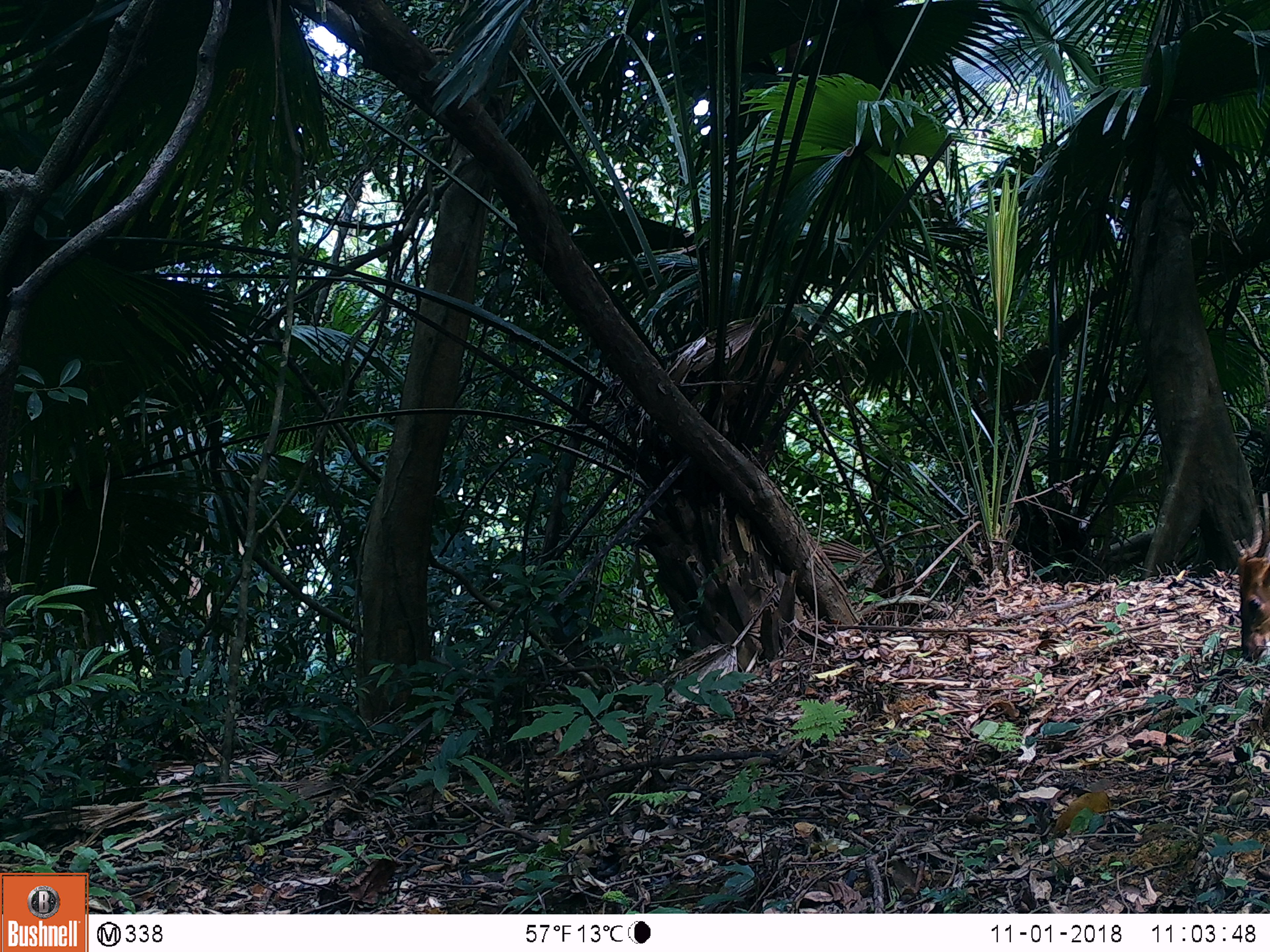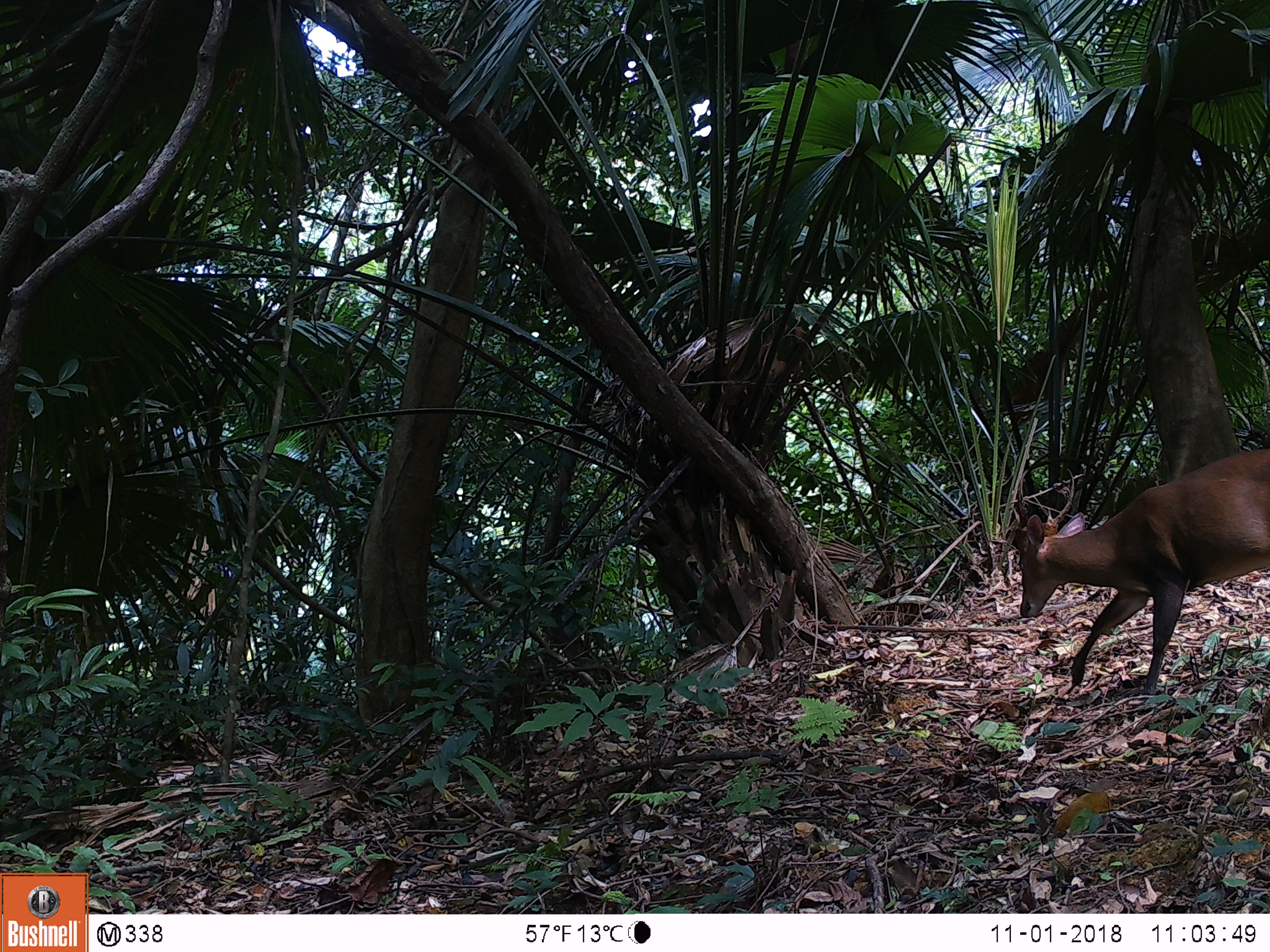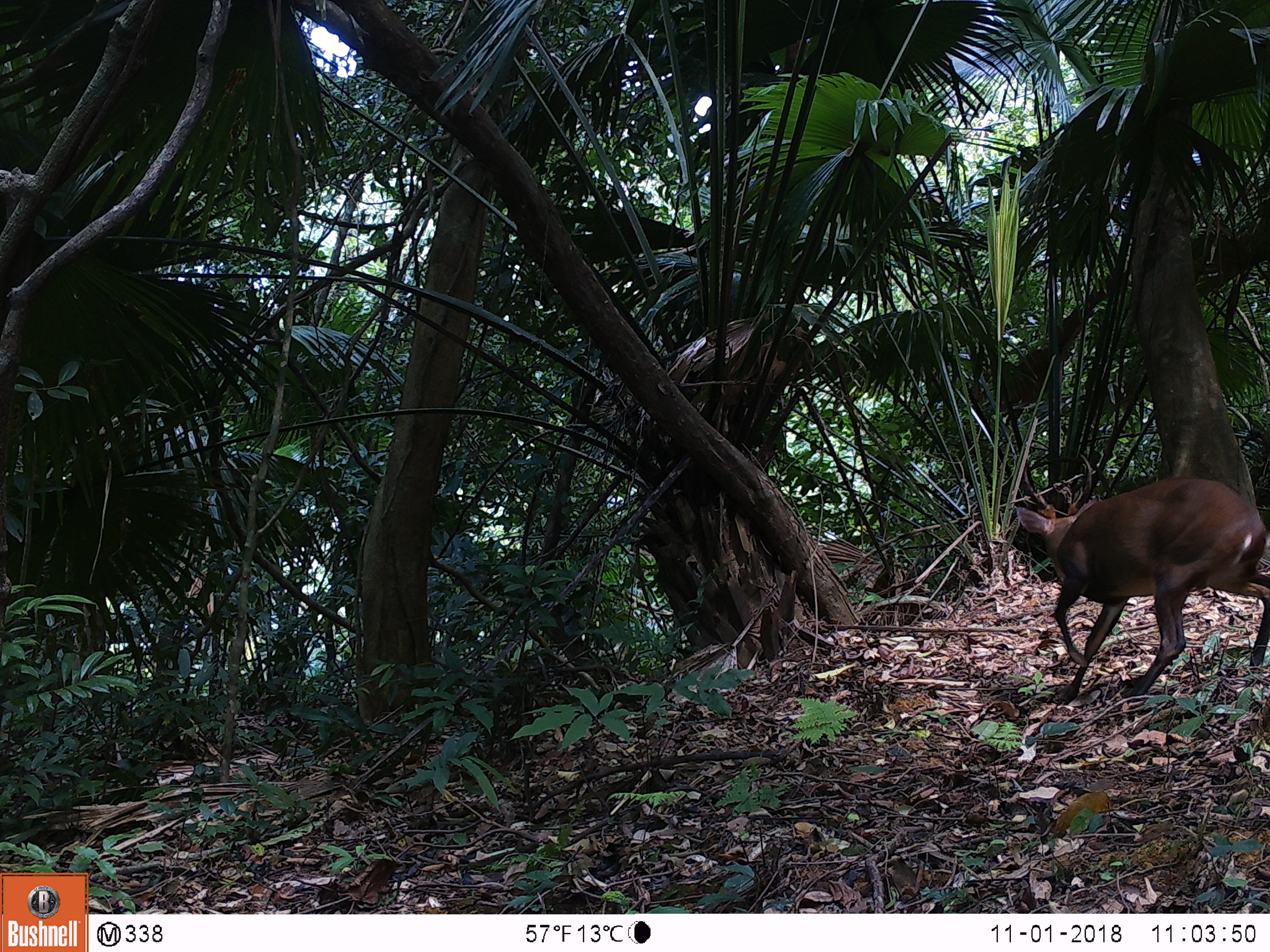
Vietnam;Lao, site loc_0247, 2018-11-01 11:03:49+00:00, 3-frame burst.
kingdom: Animalia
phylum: Chordata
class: Mammalia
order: Artiodactyla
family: Cervidae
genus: Muntiacus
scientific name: Muntiacus vuquangensis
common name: large-antlered muntjac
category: large antlered muntjac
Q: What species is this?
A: Large antlered muntjac (large-antlered muntjac) (Muntiacus vuquangensis).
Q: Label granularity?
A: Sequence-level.